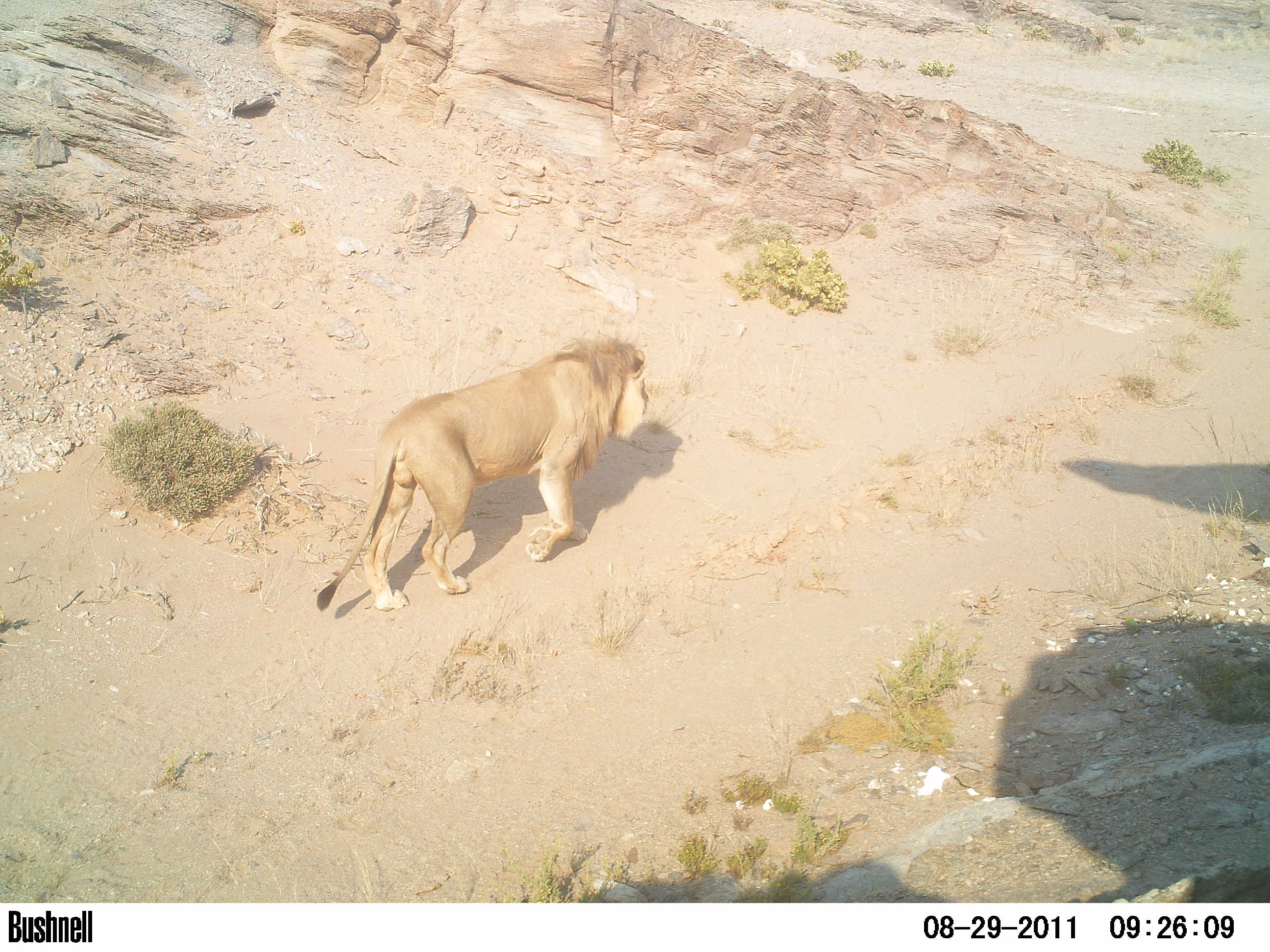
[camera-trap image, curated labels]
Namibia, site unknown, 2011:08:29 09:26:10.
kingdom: Animalia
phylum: Chordata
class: Mammalia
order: Carnivora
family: Felidae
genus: Panthera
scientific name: Panthera leo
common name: lion